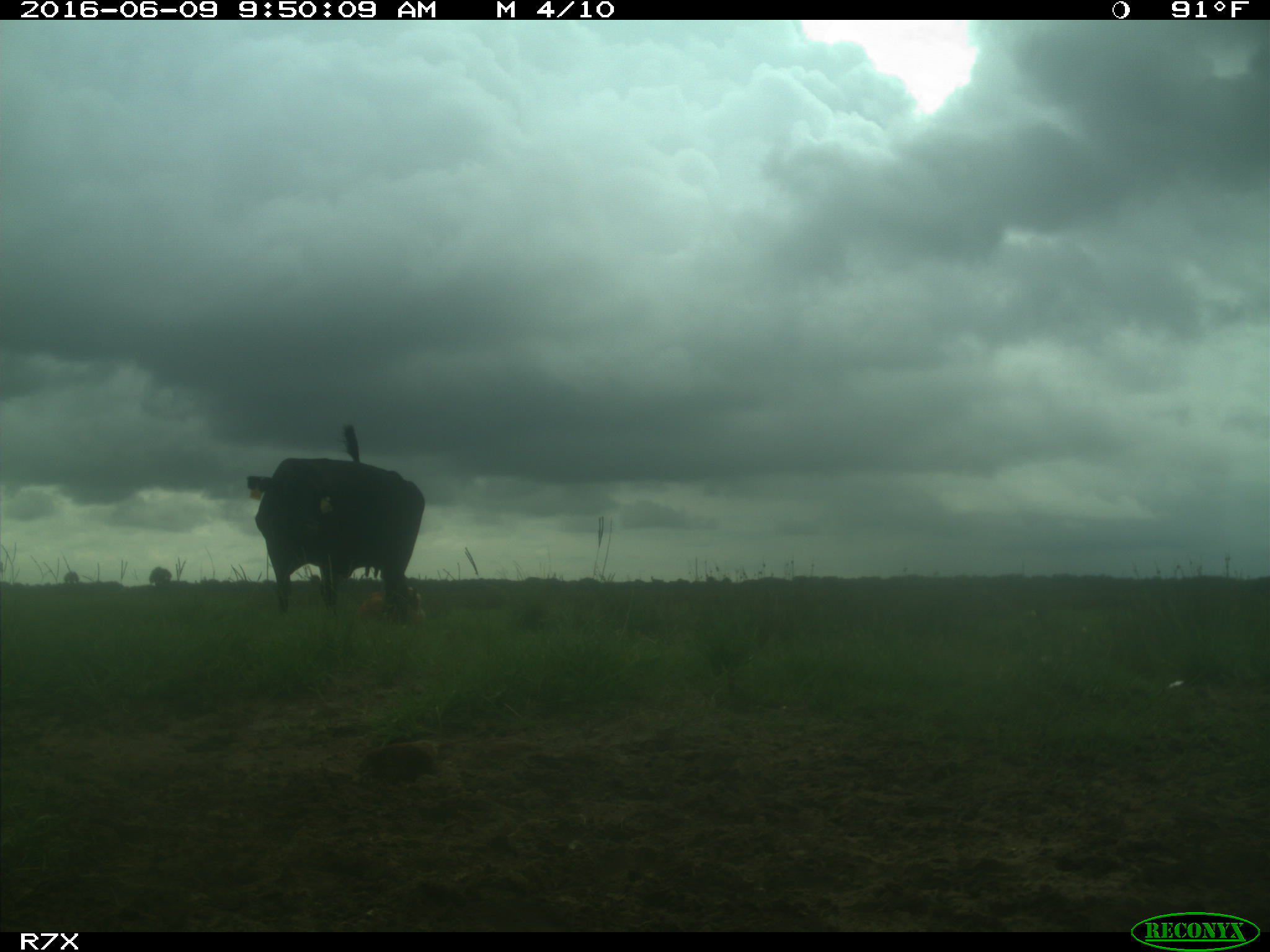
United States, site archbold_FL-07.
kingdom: Animalia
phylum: Chordata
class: Mammalia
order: Artiodactyla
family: Bovidae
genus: Bos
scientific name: Bos taurus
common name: domestic cow